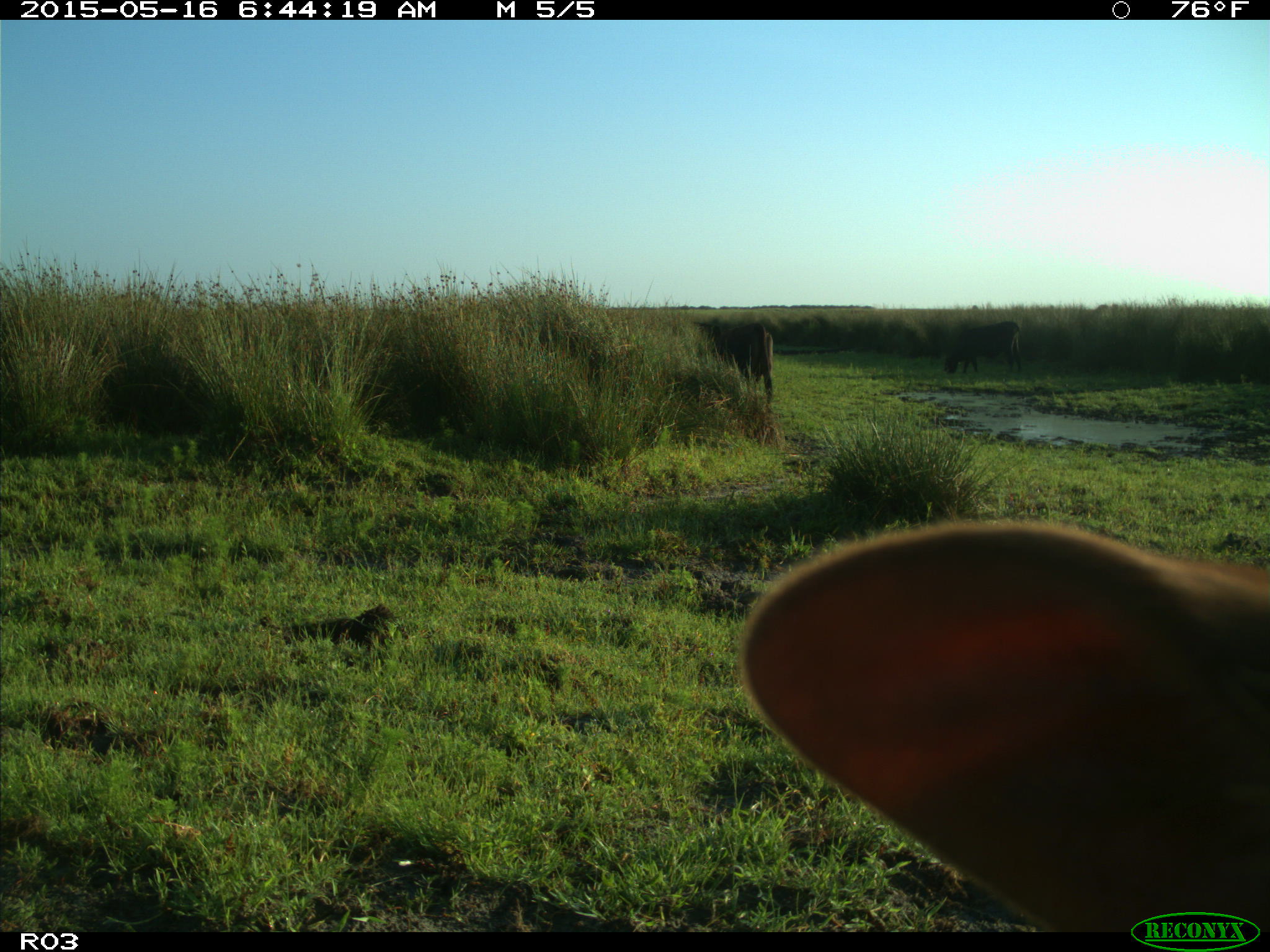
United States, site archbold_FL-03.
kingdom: Animalia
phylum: Chordata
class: Mammalia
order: Artiodactyla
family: Bovidae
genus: Bos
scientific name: Bos taurus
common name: domestic cow